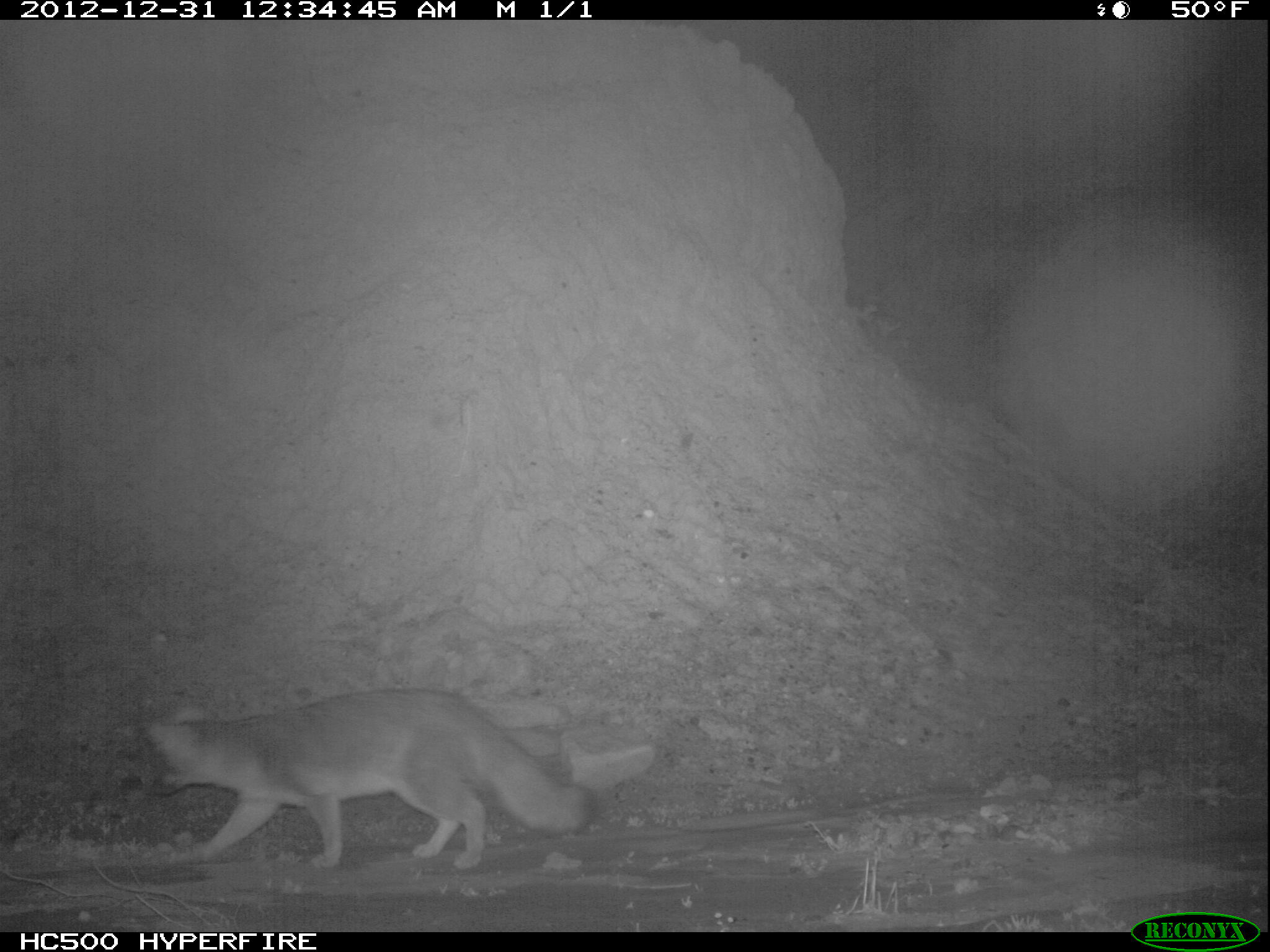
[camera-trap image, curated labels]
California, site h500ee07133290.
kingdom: Animalia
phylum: Chordata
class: Mammalia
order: Carnivora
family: Canidae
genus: Urocyon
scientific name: Urocyon littoralis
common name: island fox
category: fox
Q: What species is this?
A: Fox (island fox) (Urocyon littoralis).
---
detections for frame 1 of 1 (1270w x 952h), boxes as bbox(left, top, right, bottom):
fox: bbox(138, 689, 600, 870)